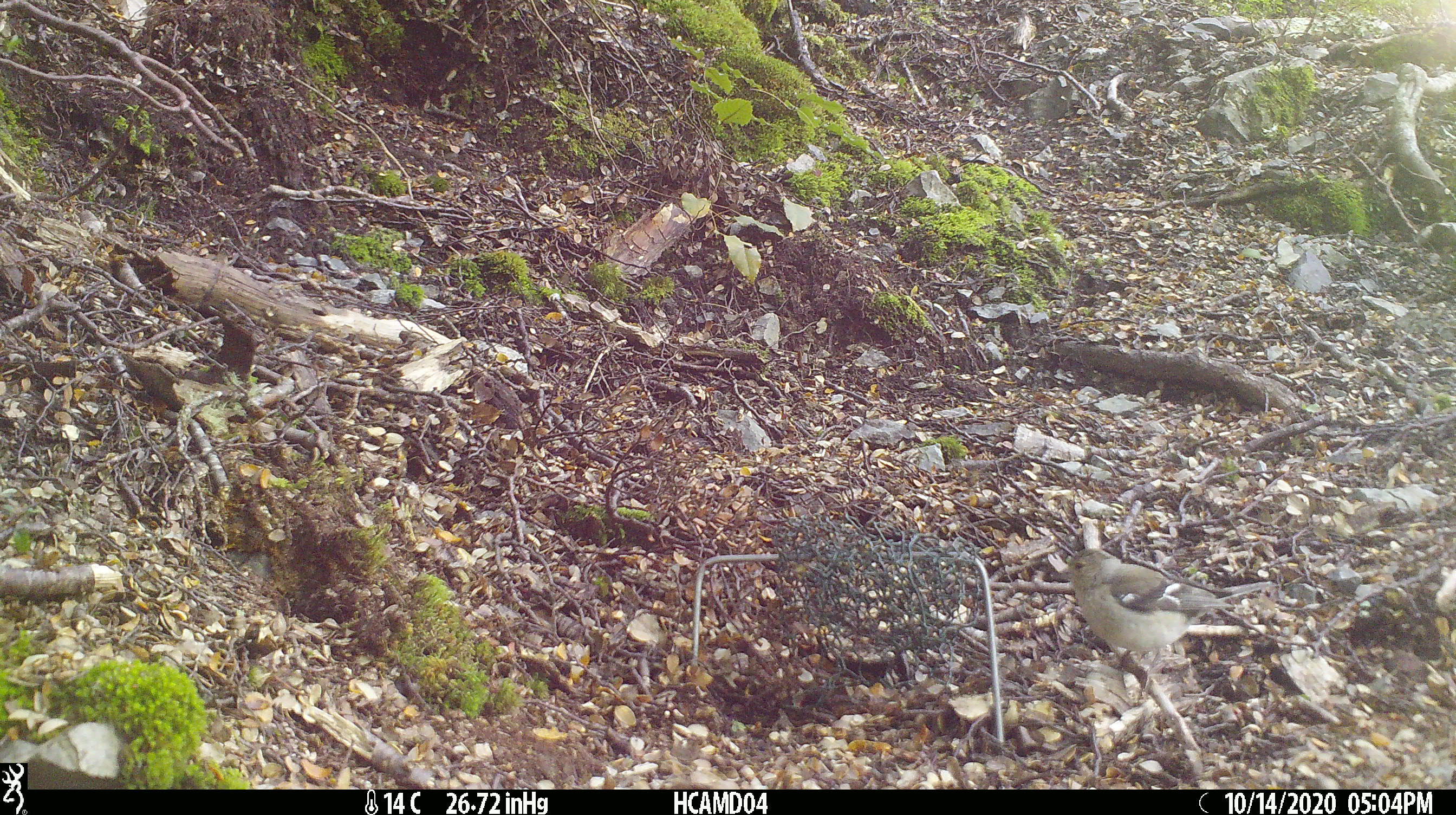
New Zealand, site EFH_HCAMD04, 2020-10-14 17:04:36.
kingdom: Animalia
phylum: Chordata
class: Aves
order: Passeriformes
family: Fringillidae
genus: Fringilla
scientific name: Fringilla coelebs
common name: common chaffinch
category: chaffinch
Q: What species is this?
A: Chaffinch (common chaffinch) (Fringilla coelebs).